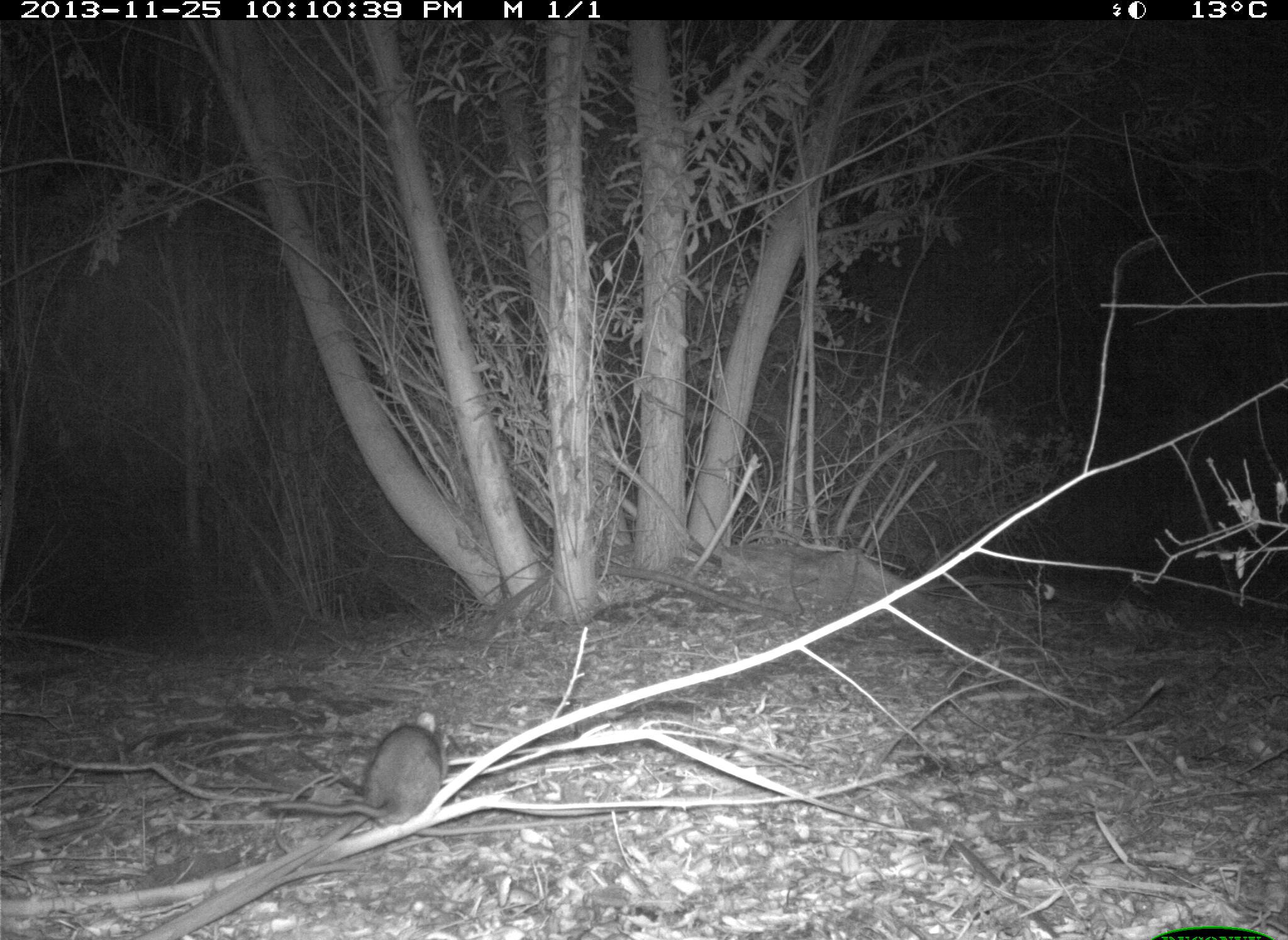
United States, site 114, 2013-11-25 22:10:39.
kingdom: Animalia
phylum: Chordata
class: Mammalia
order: Rodentia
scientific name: Rodentia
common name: rodent